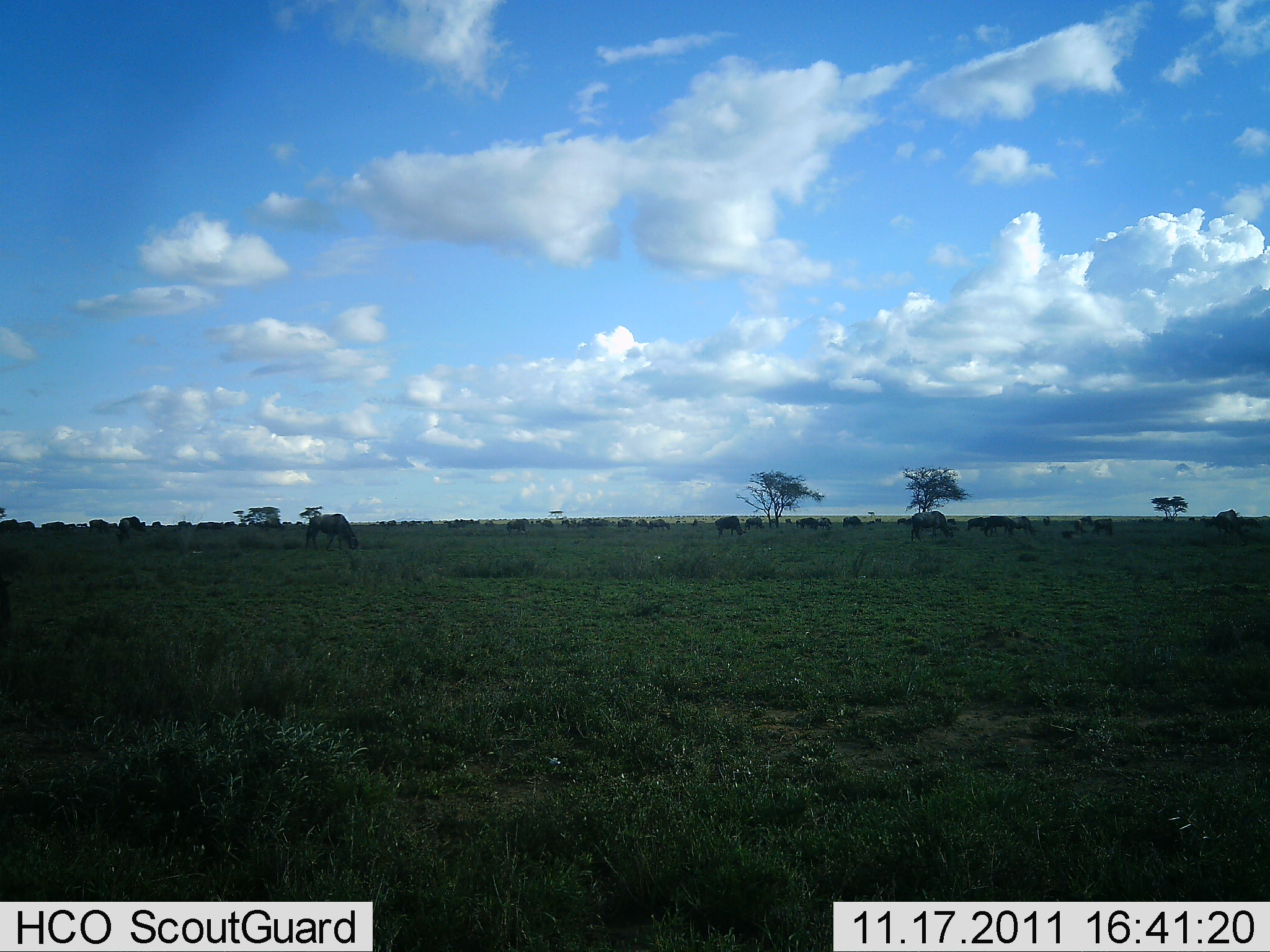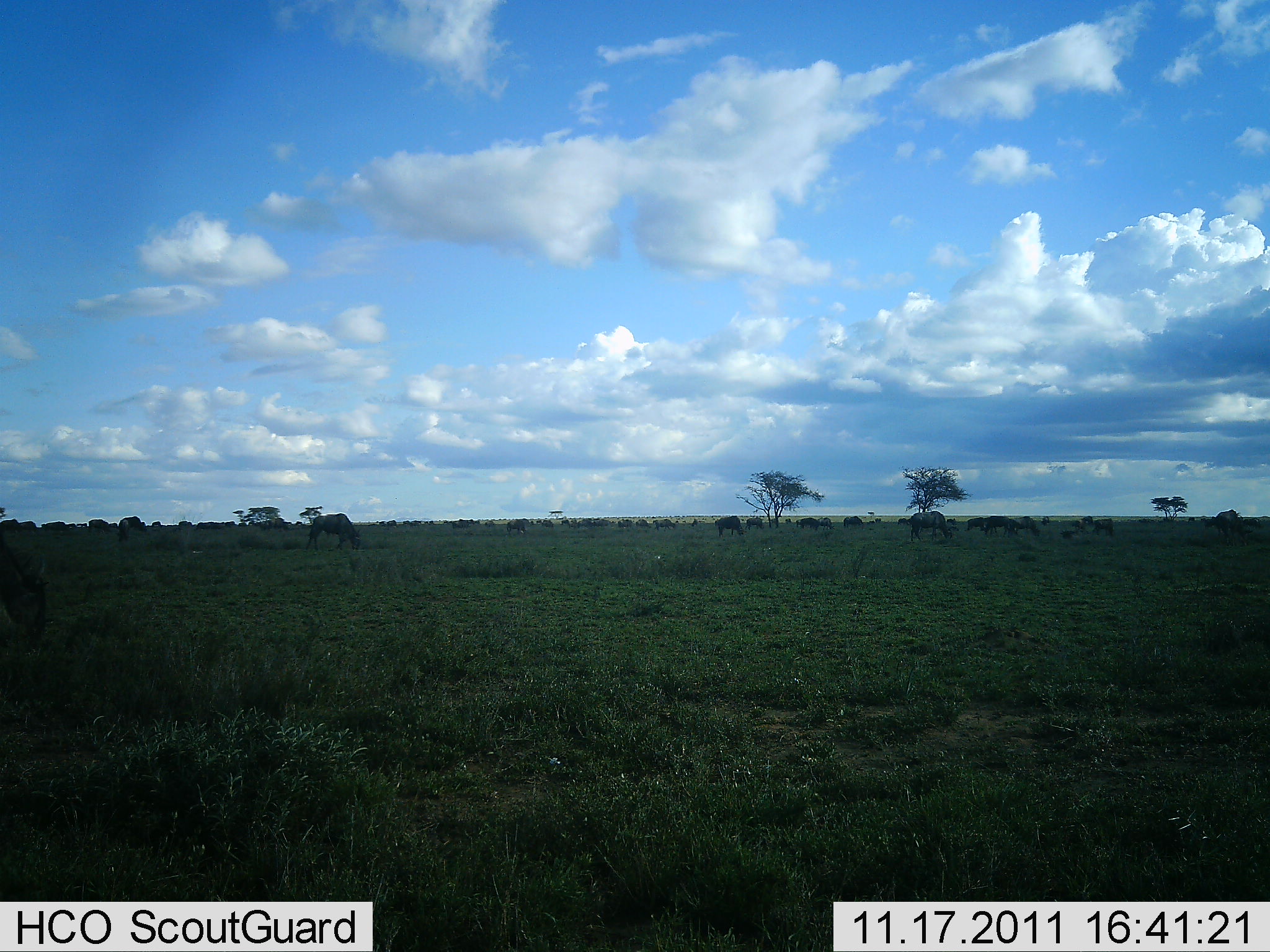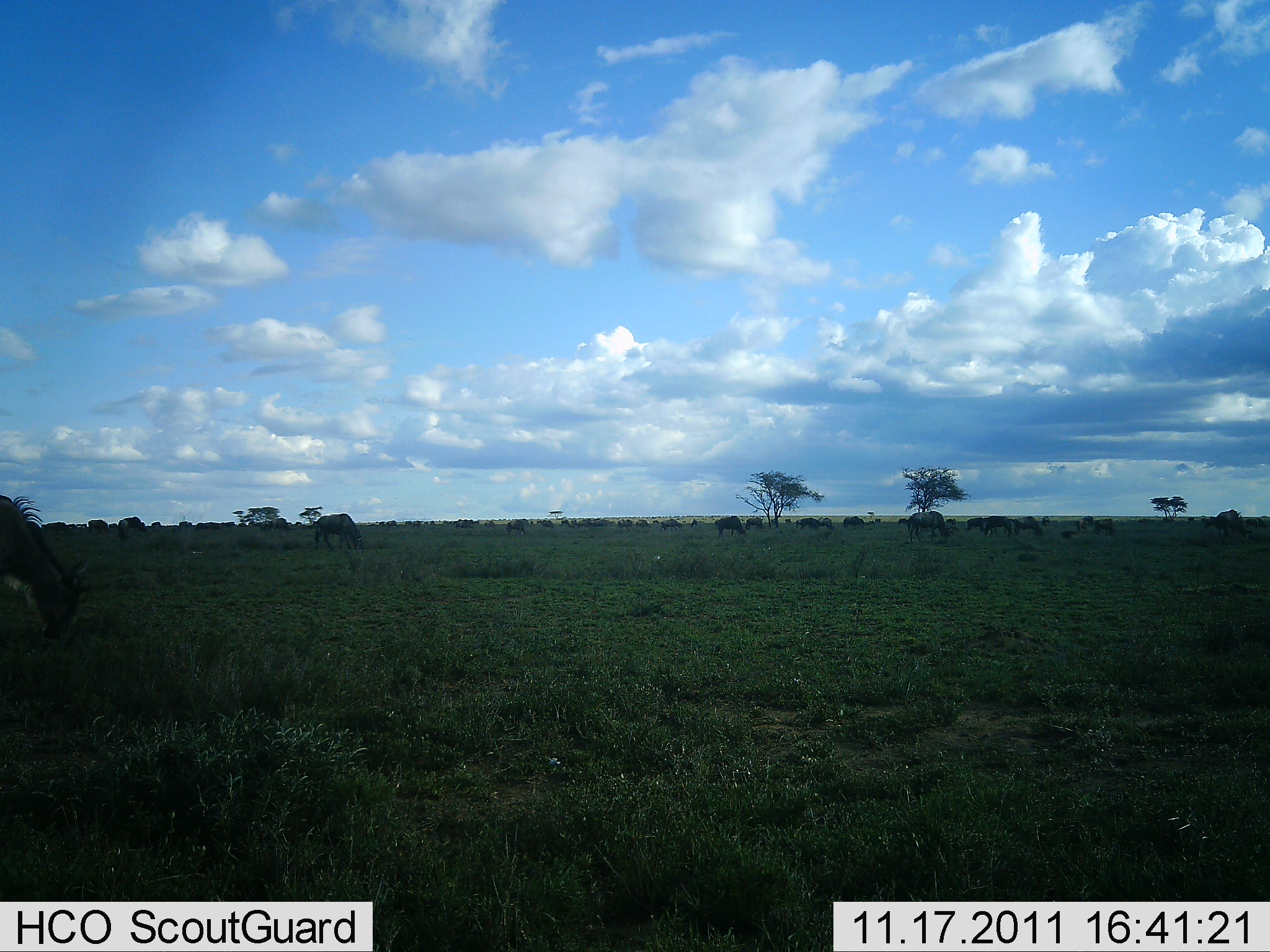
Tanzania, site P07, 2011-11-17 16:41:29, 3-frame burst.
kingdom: Animalia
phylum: Chordata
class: Mammalia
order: Artiodactyla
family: Bovidae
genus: Connochaetes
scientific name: Connochaetes taurinus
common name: blue wildebeest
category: wildebeest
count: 11-50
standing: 50%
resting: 0%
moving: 33%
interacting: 0%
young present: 0%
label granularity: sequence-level